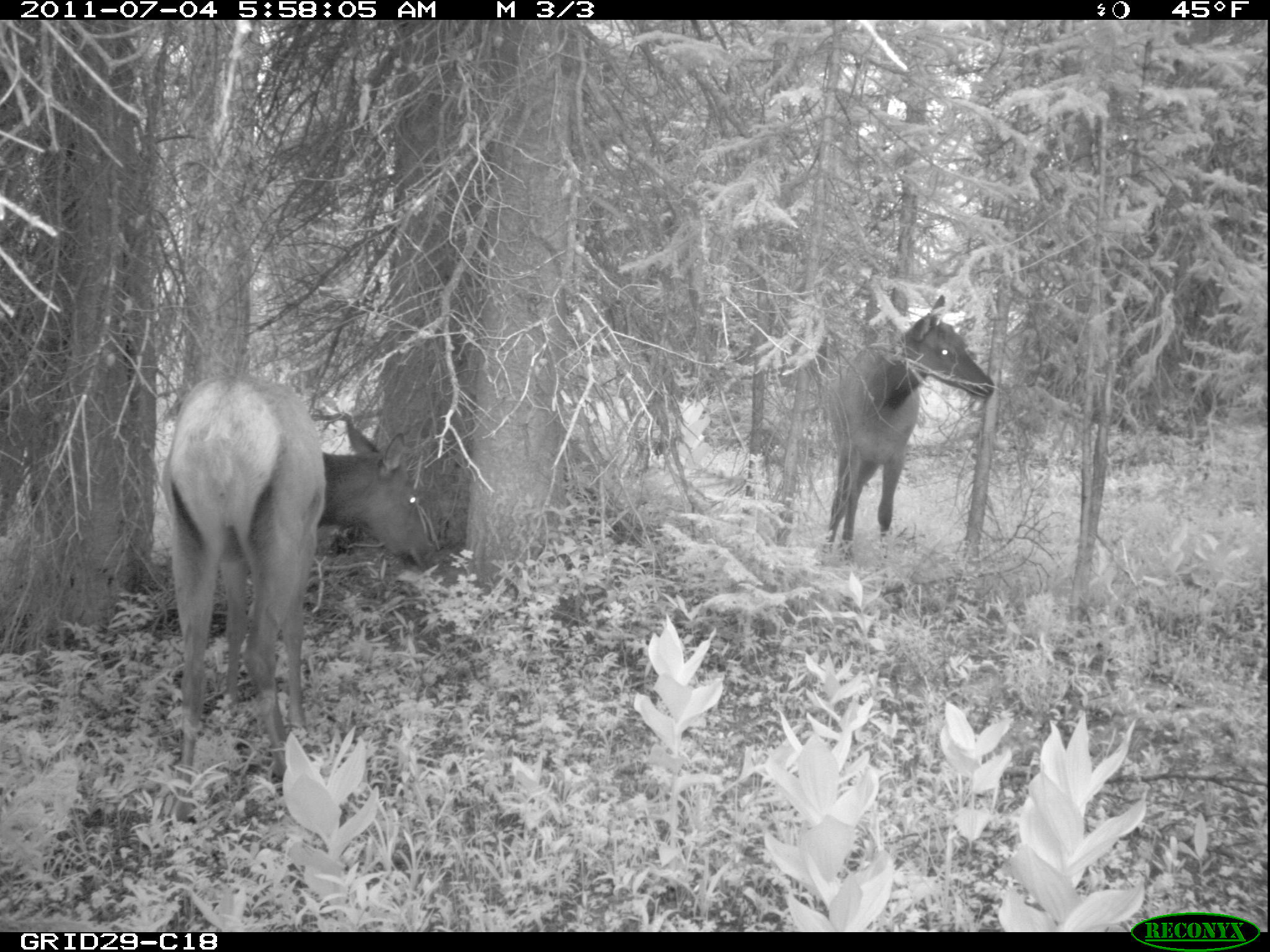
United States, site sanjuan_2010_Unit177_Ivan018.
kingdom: Animalia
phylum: Chordata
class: Mammalia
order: Artiodactyla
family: Cervidae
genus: Cervus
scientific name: Cervus elaphus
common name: red deer